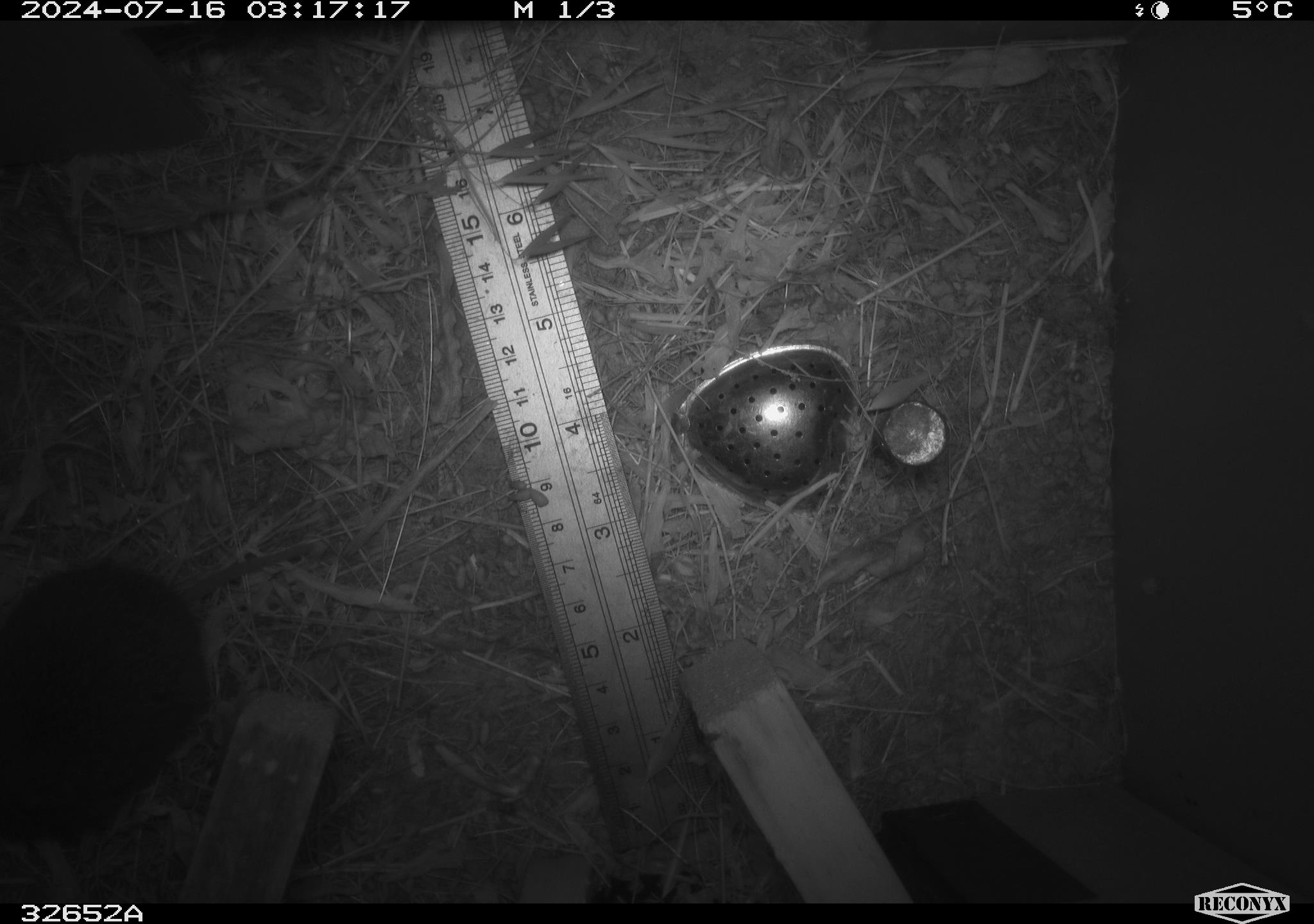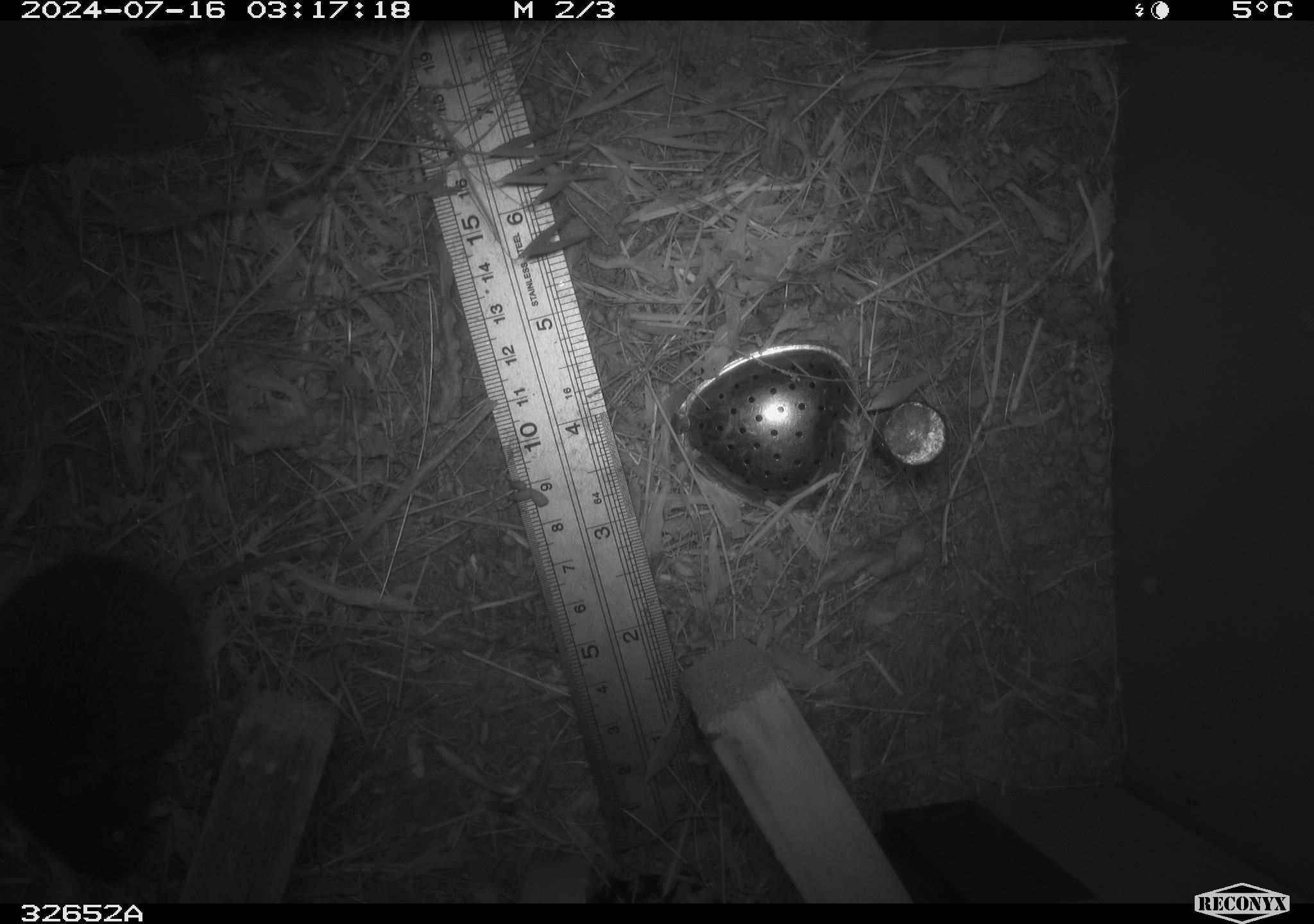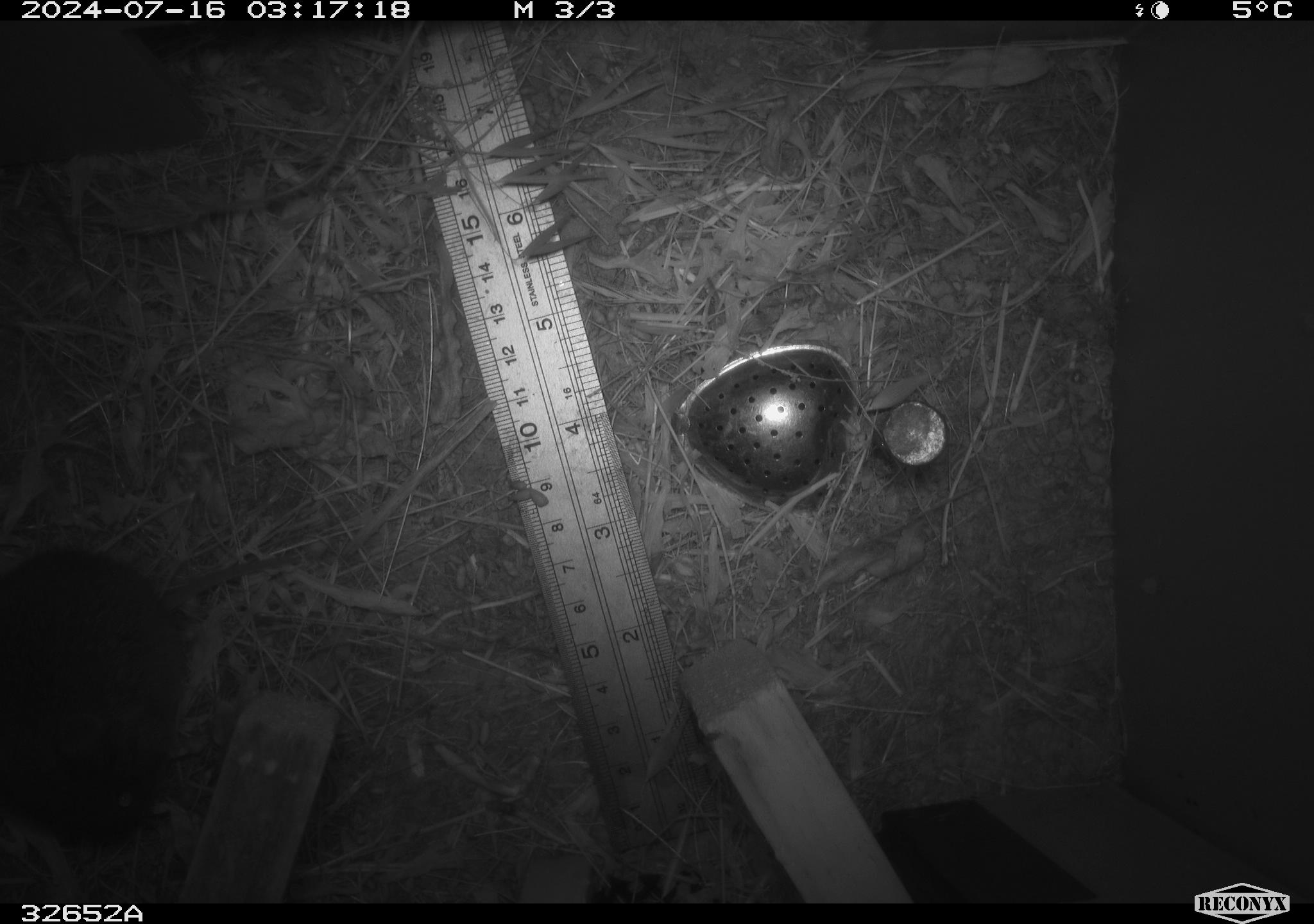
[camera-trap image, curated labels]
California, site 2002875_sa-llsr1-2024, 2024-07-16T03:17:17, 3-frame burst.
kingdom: Animalia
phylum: Chordata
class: Mammalia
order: Rodentia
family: Cricetidae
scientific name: Arvicolinae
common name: voles, lemmings, and muskrats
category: arvicolinae subfamily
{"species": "arvicolinae subfamily (voles, lemmings, and muskrats) (Arvicolinae)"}